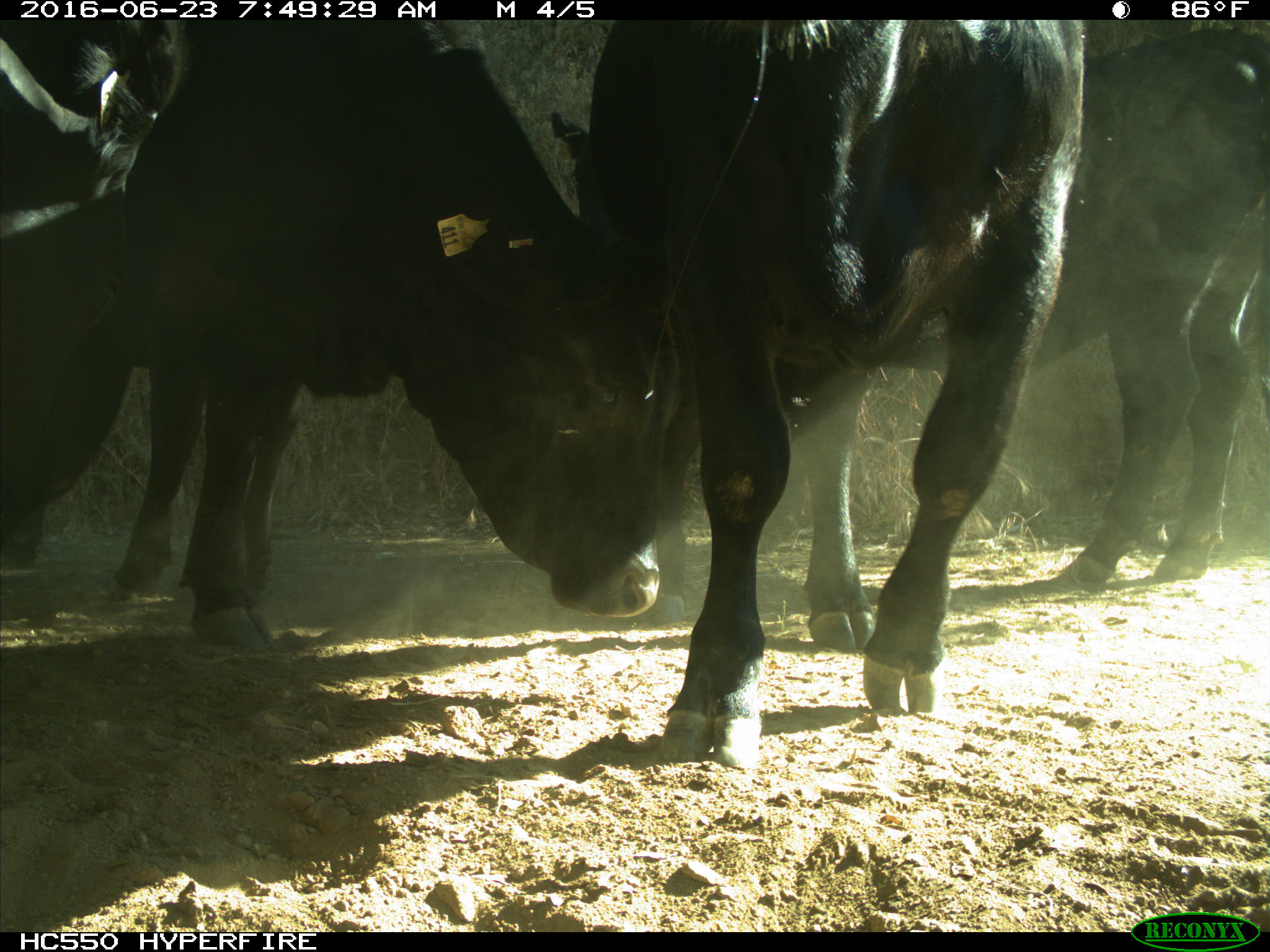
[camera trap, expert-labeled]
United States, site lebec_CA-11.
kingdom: Animalia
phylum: Chordata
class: Mammalia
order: Artiodactyla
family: Bovidae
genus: Bos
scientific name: Bos taurus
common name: domestic cow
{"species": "Bos taurus (domestic cow)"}